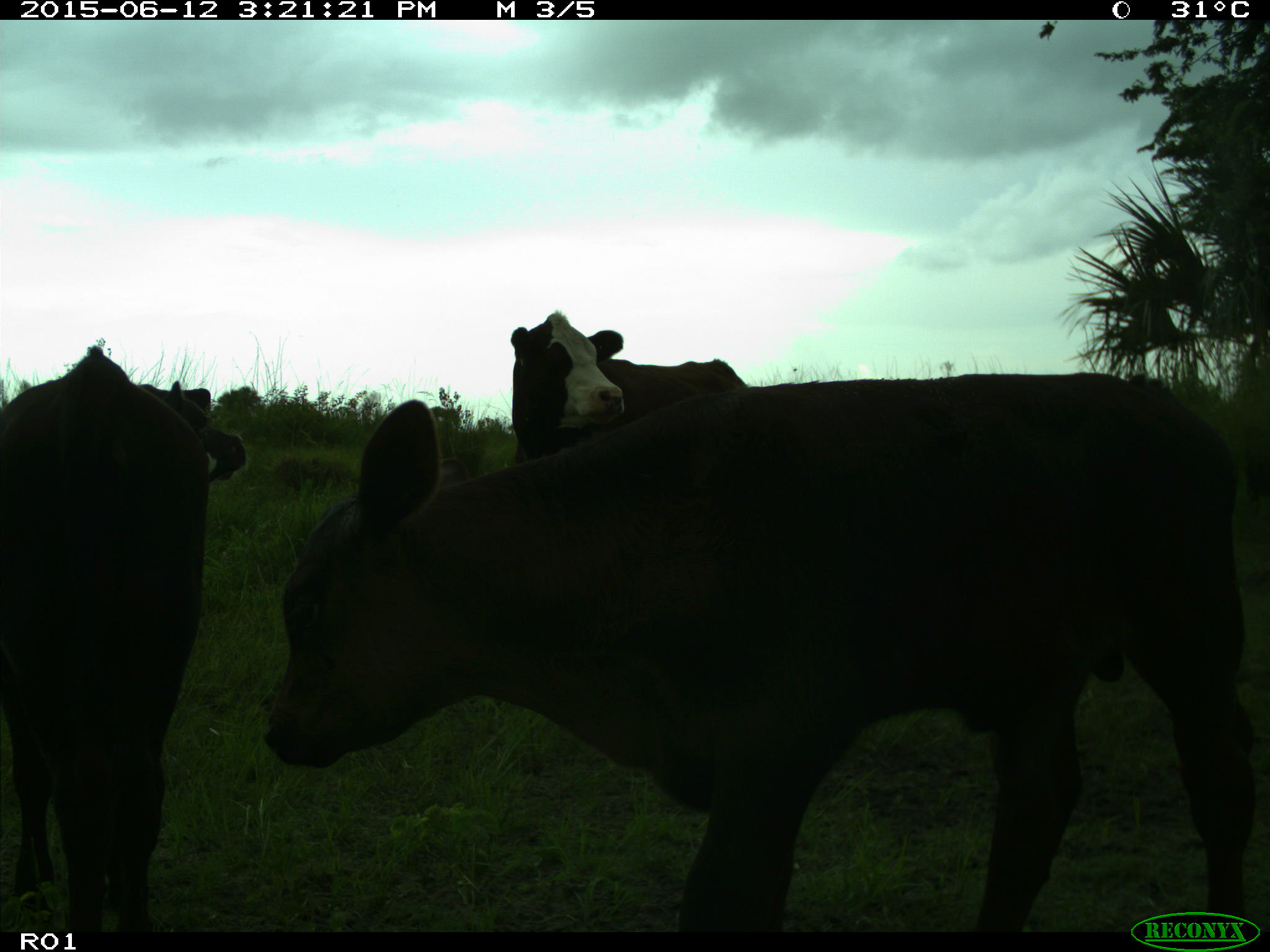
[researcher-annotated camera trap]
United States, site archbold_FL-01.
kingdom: Animalia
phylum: Chordata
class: Mammalia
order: Artiodactyla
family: Bovidae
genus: Bos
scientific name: Bos taurus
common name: domestic cow